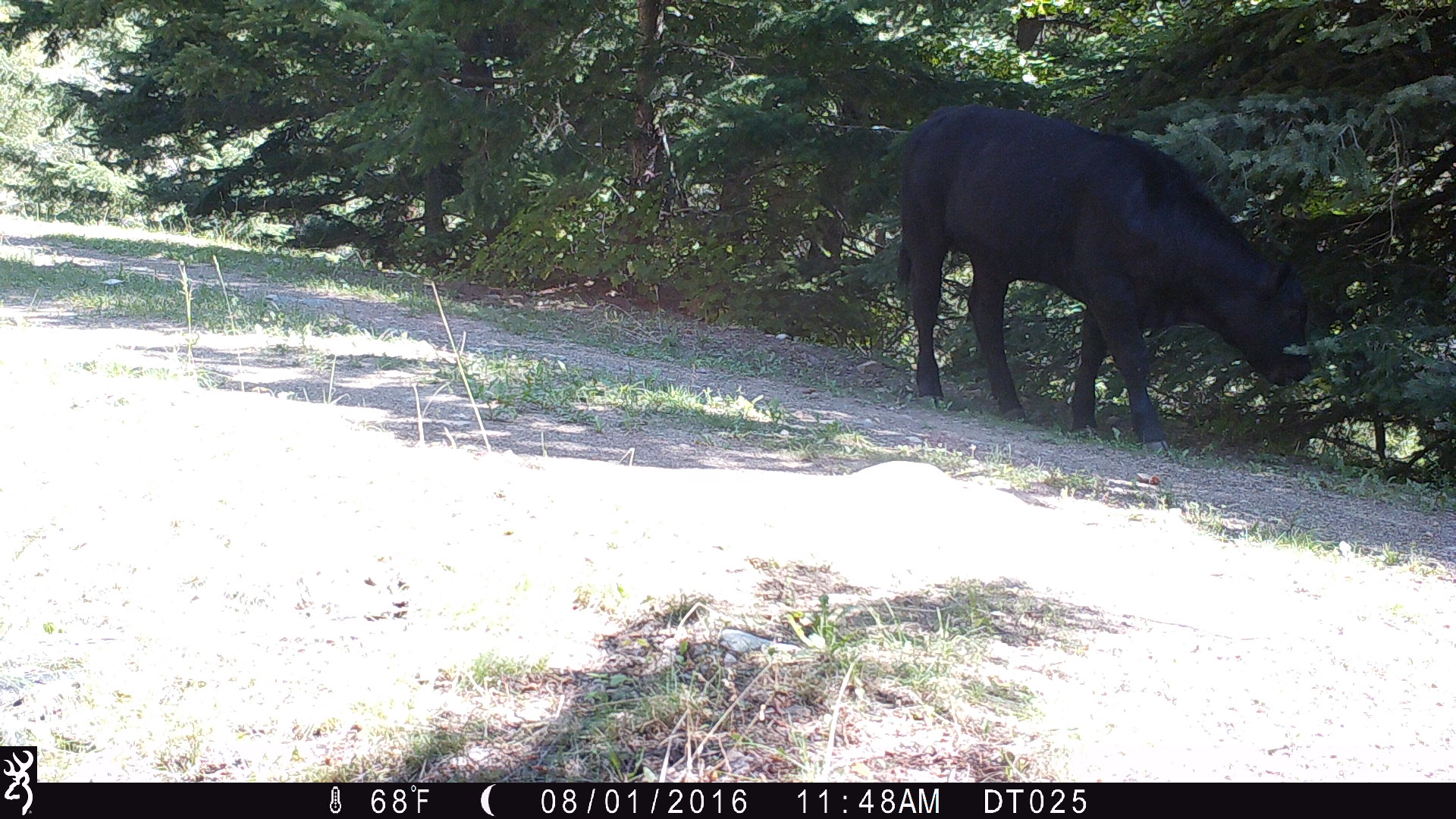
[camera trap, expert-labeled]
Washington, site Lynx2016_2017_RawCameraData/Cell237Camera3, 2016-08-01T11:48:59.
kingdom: Animalia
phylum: Chordata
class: Mammalia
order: Artiodactyla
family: Bovidae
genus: Bos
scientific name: Bos taurus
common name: domestic cattle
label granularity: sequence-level